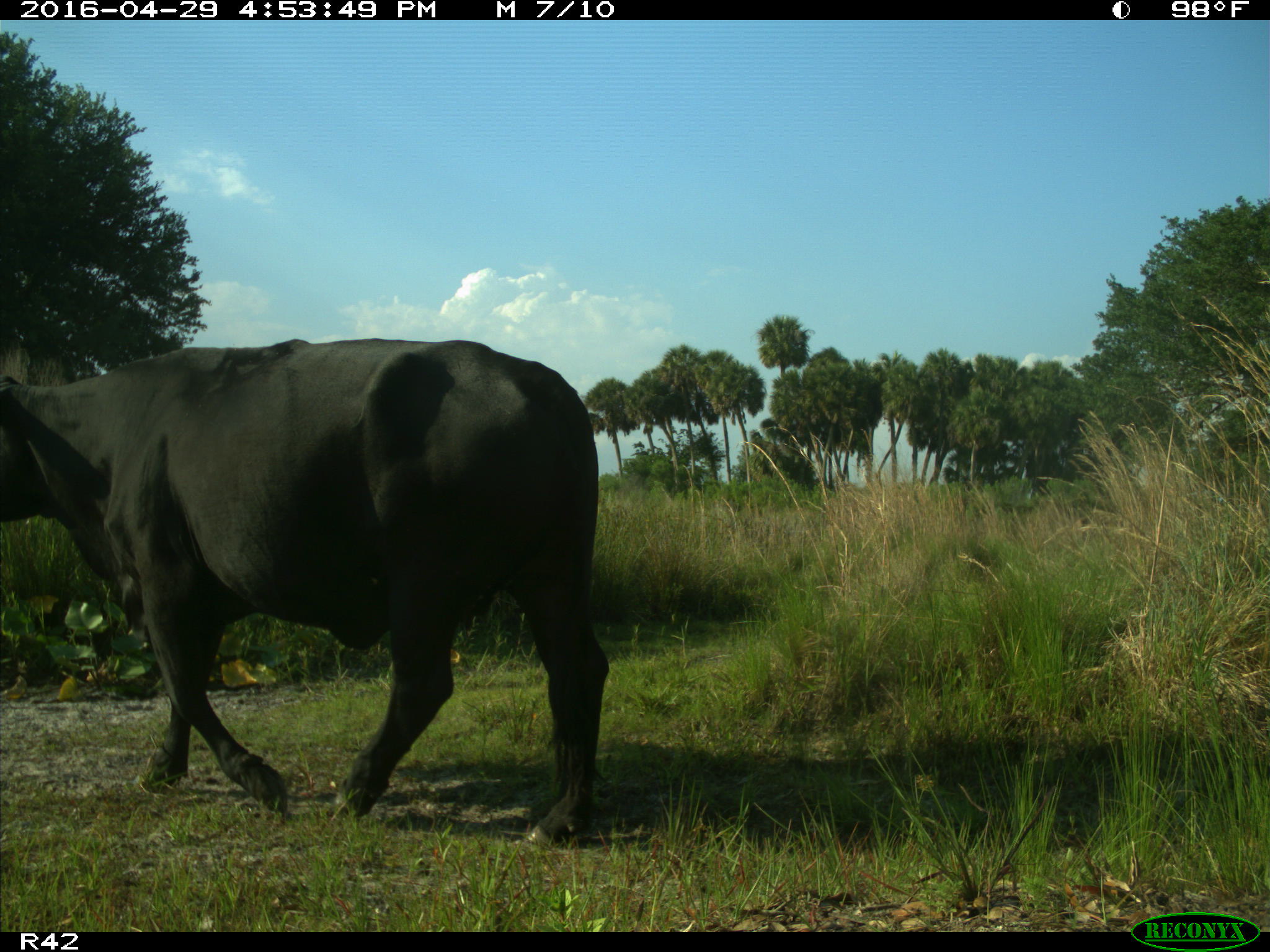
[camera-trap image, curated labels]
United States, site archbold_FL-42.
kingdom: Animalia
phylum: Chordata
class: Mammalia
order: Artiodactyla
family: Bovidae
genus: Bos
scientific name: Bos taurus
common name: domestic cow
Bos taurus (domestic cow).